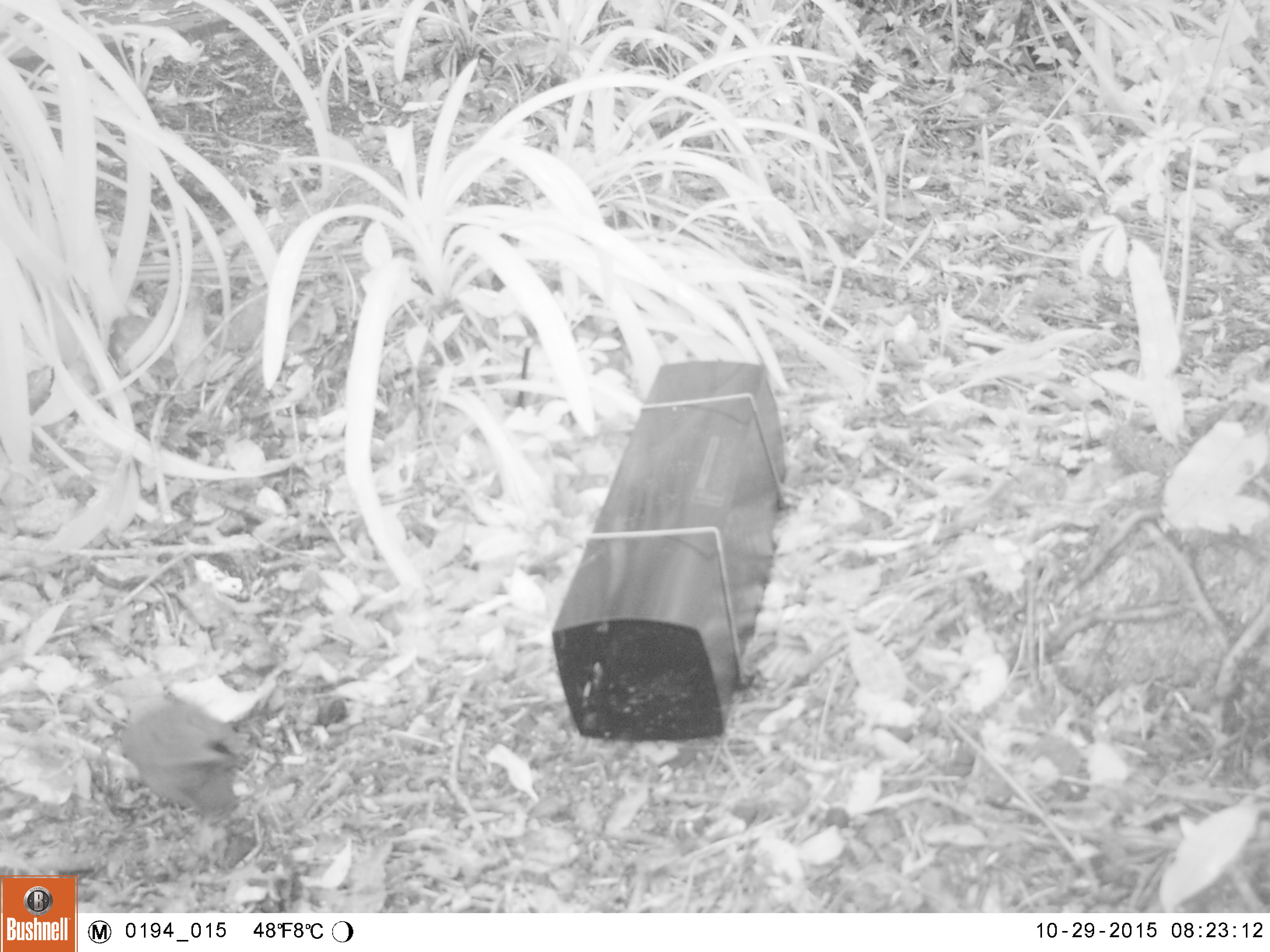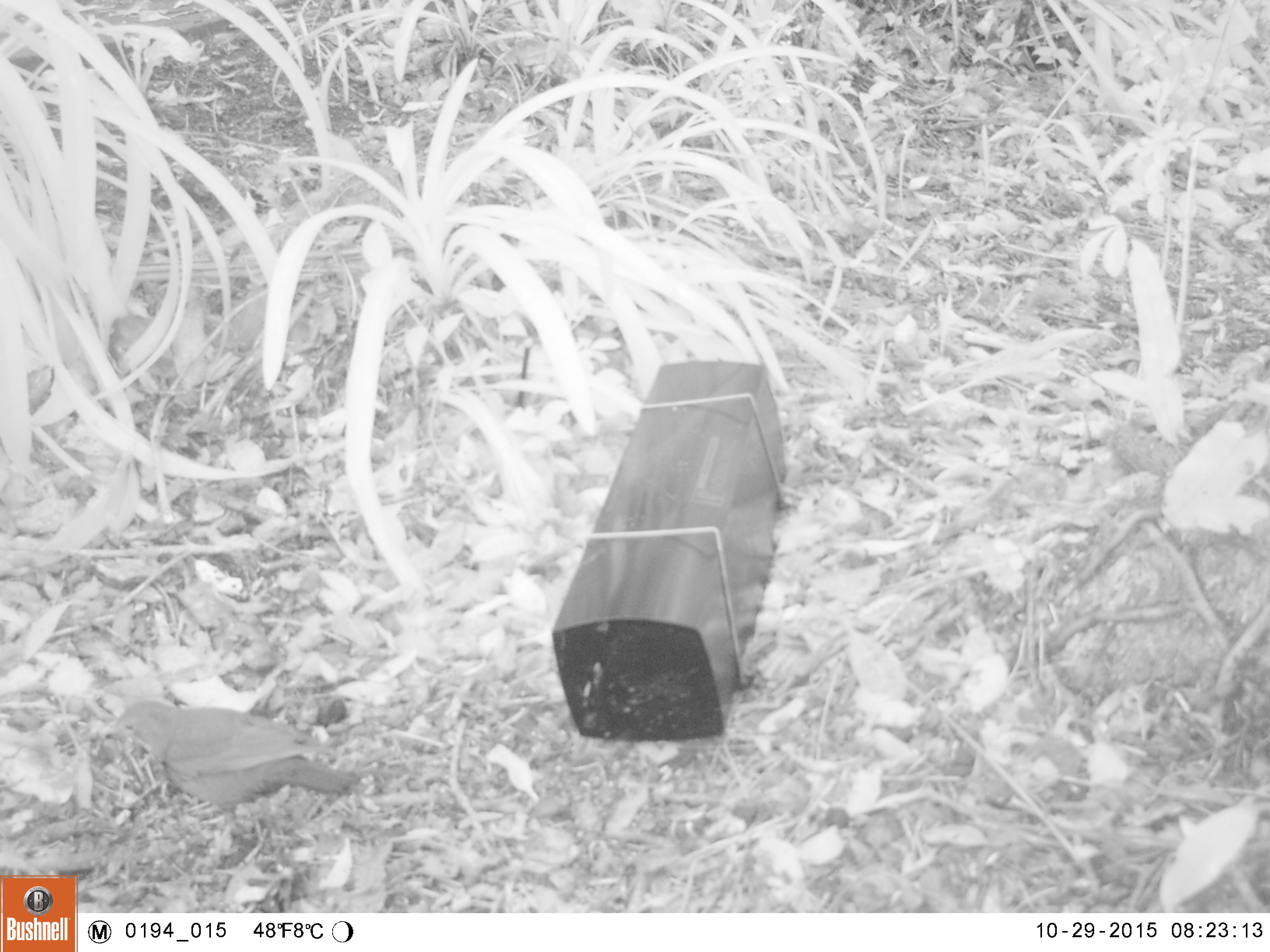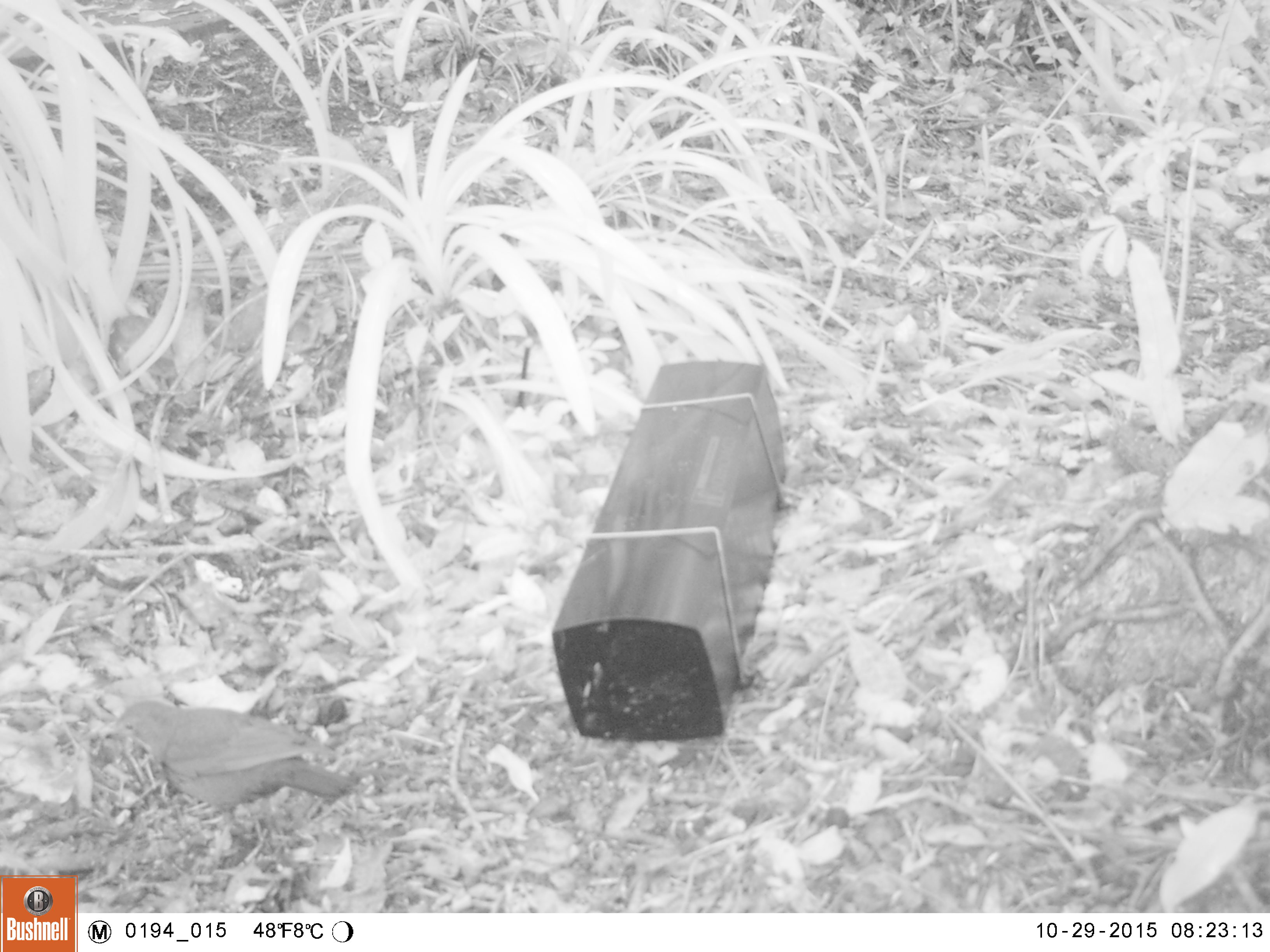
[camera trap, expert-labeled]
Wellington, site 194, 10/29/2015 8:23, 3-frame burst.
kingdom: Animalia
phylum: Chordata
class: Aves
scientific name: Aves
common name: bird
Bird (Aves).